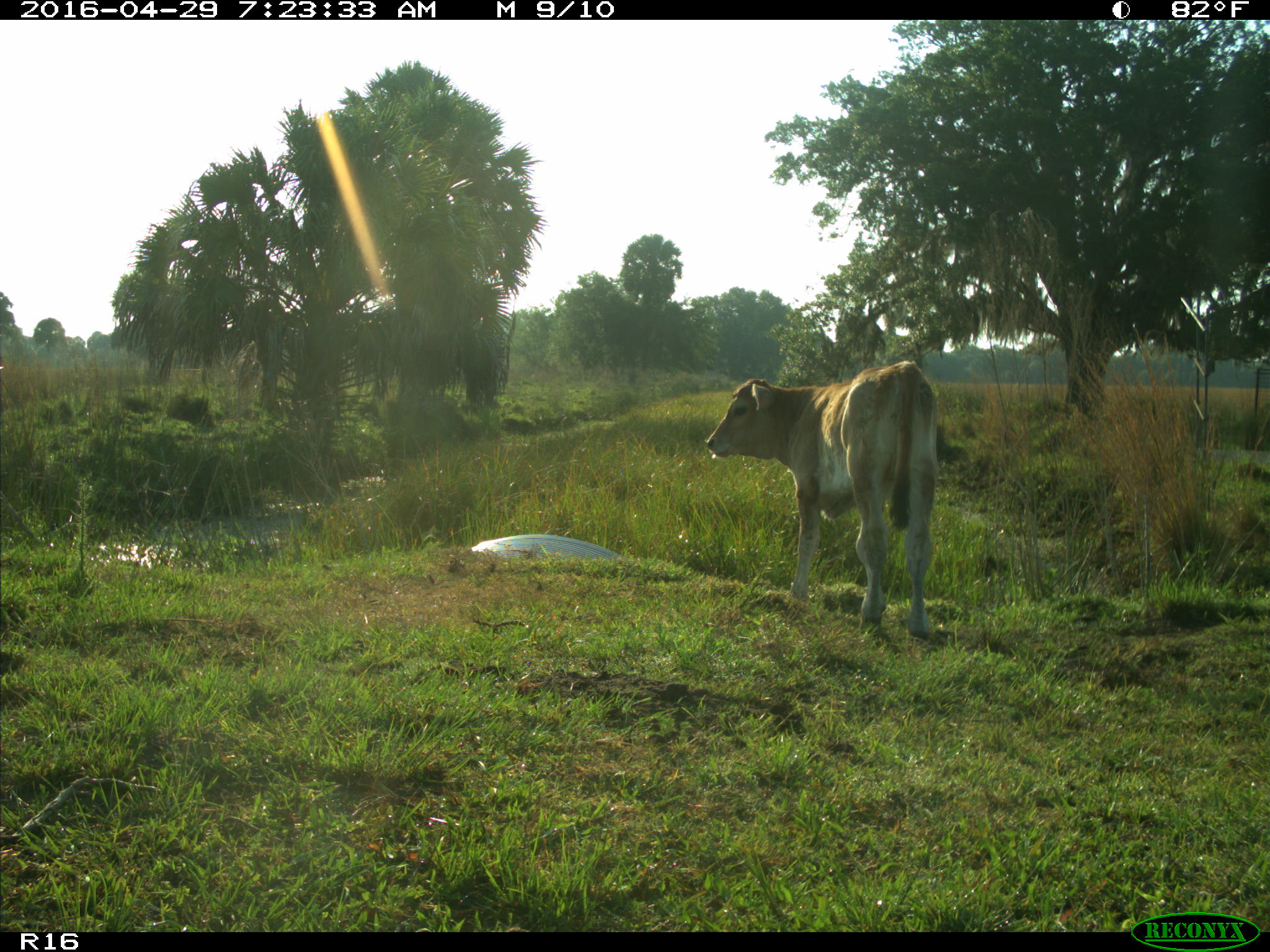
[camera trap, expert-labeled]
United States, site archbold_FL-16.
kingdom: Animalia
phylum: Chordata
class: Mammalia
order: Artiodactyla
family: Bovidae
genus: Bos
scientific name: Bos taurus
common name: domestic cow